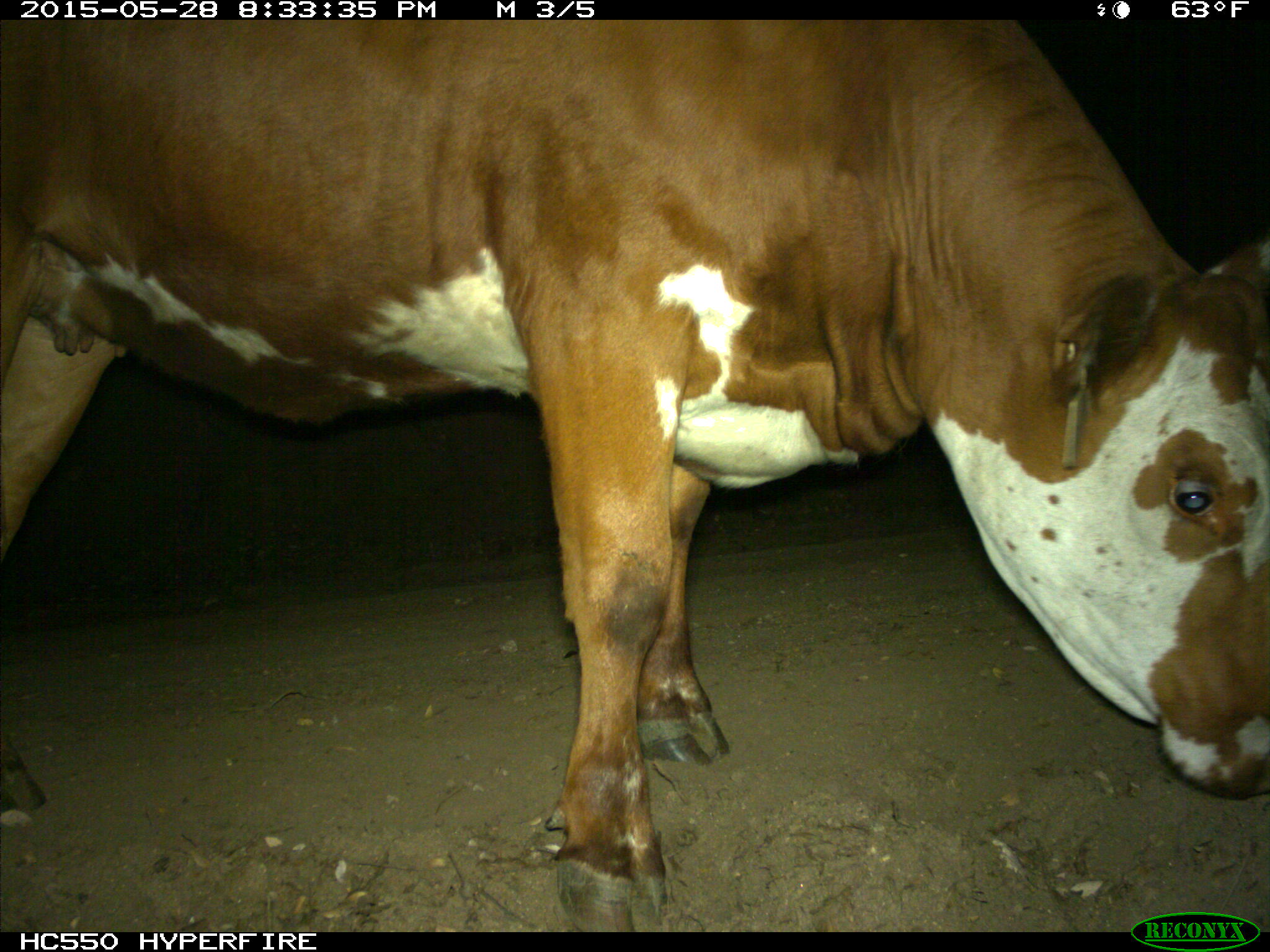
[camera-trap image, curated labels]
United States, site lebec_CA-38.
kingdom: Animalia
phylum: Chordata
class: Mammalia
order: Artiodactyla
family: Bovidae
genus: Bos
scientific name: Bos taurus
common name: domestic cow